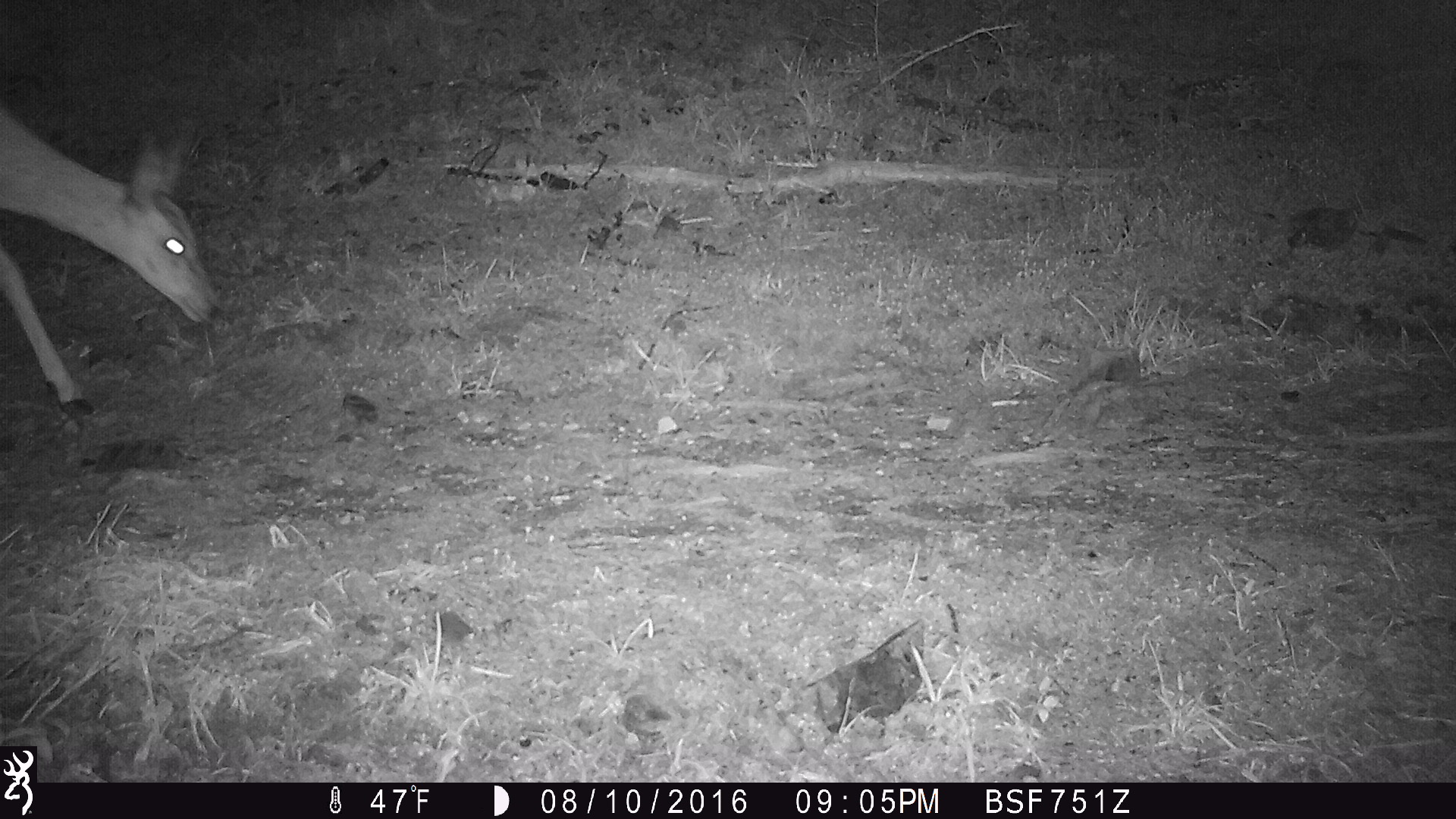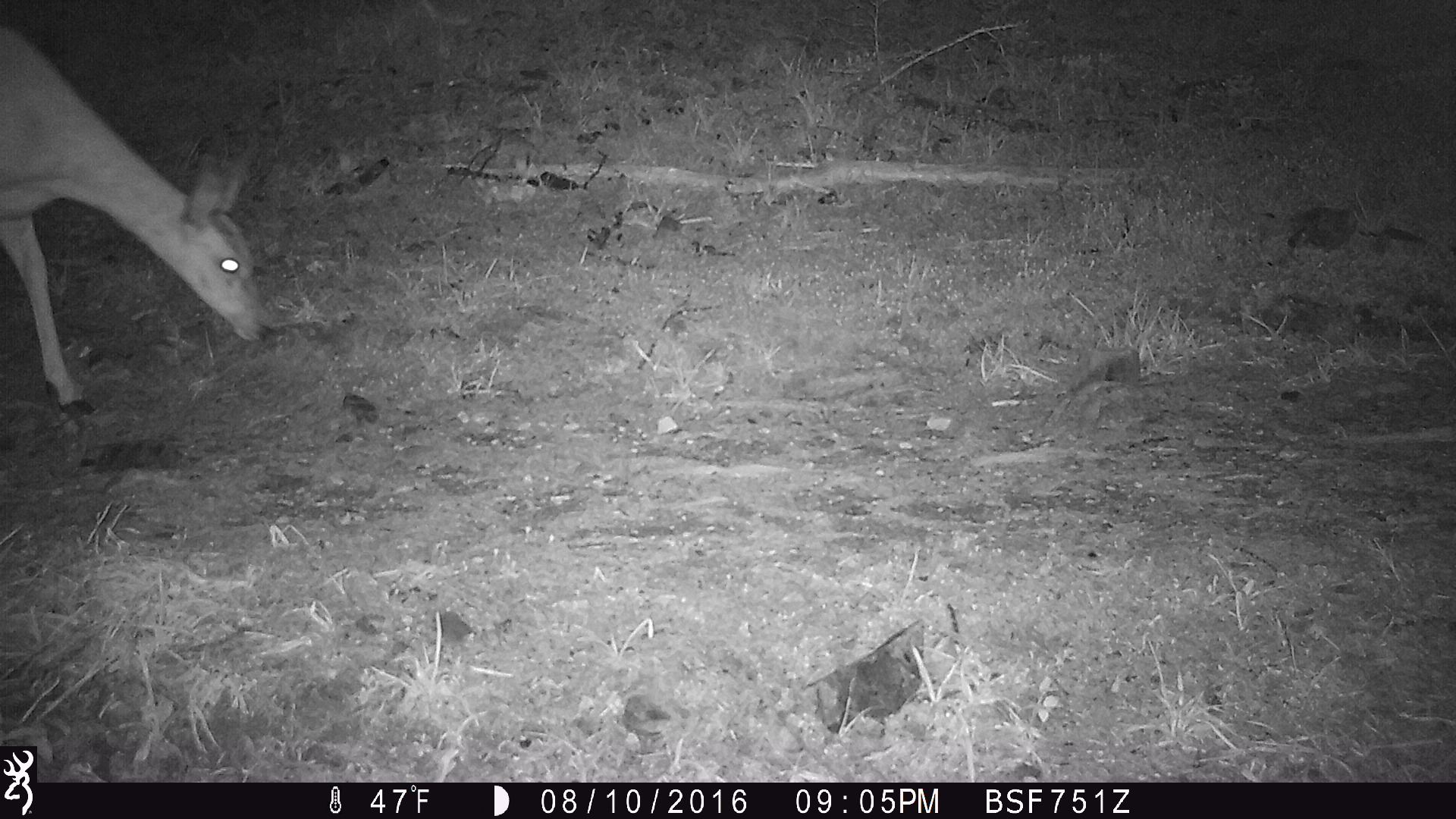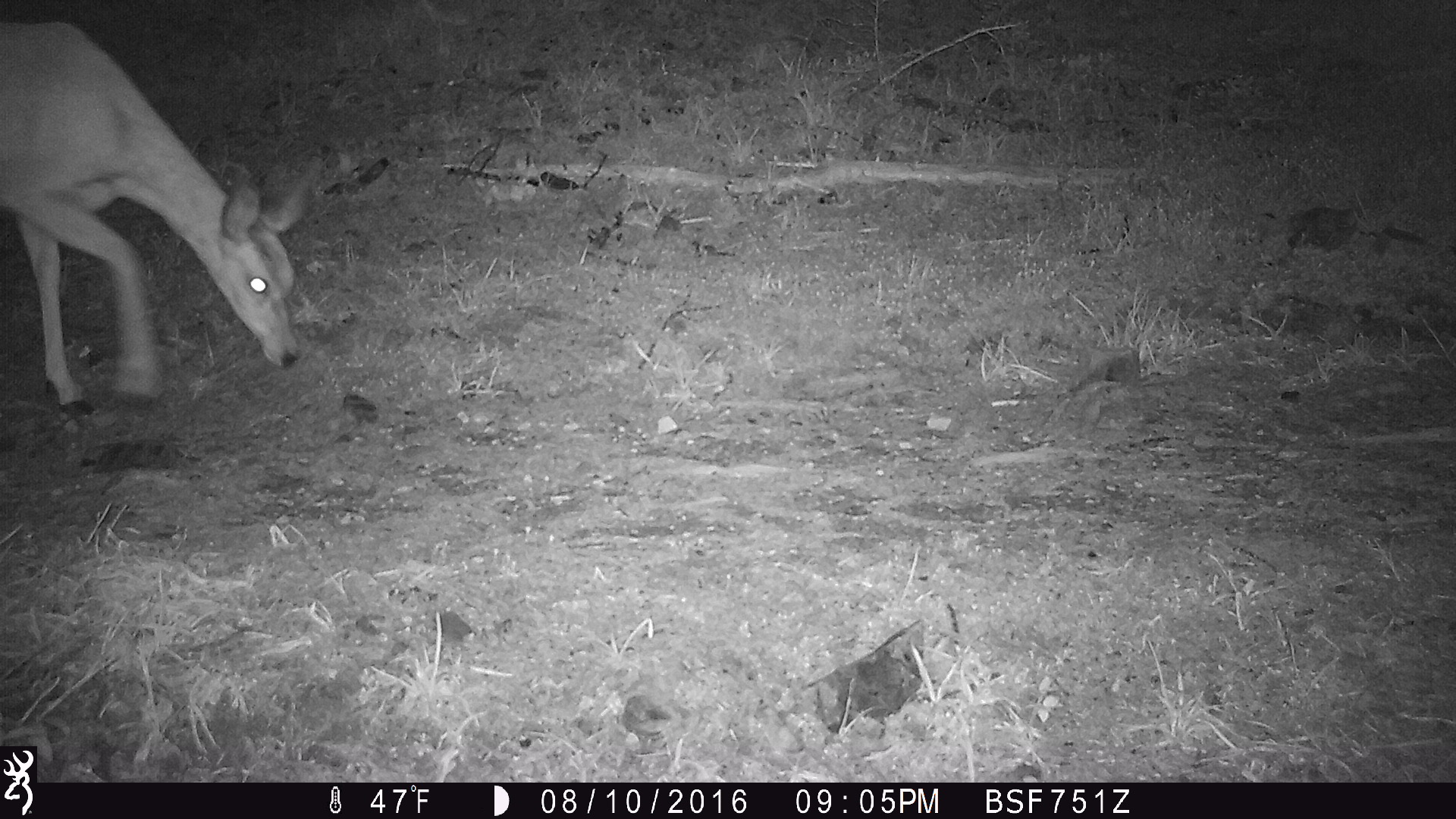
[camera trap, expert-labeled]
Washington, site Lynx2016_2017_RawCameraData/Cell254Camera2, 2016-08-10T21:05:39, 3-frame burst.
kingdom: Animalia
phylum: Chordata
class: Mammalia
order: Artiodactyla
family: Cervidae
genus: Odocoileus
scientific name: Odocoileus hemionus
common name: mule deer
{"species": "Odocoileus hemionus (mule deer)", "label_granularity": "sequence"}